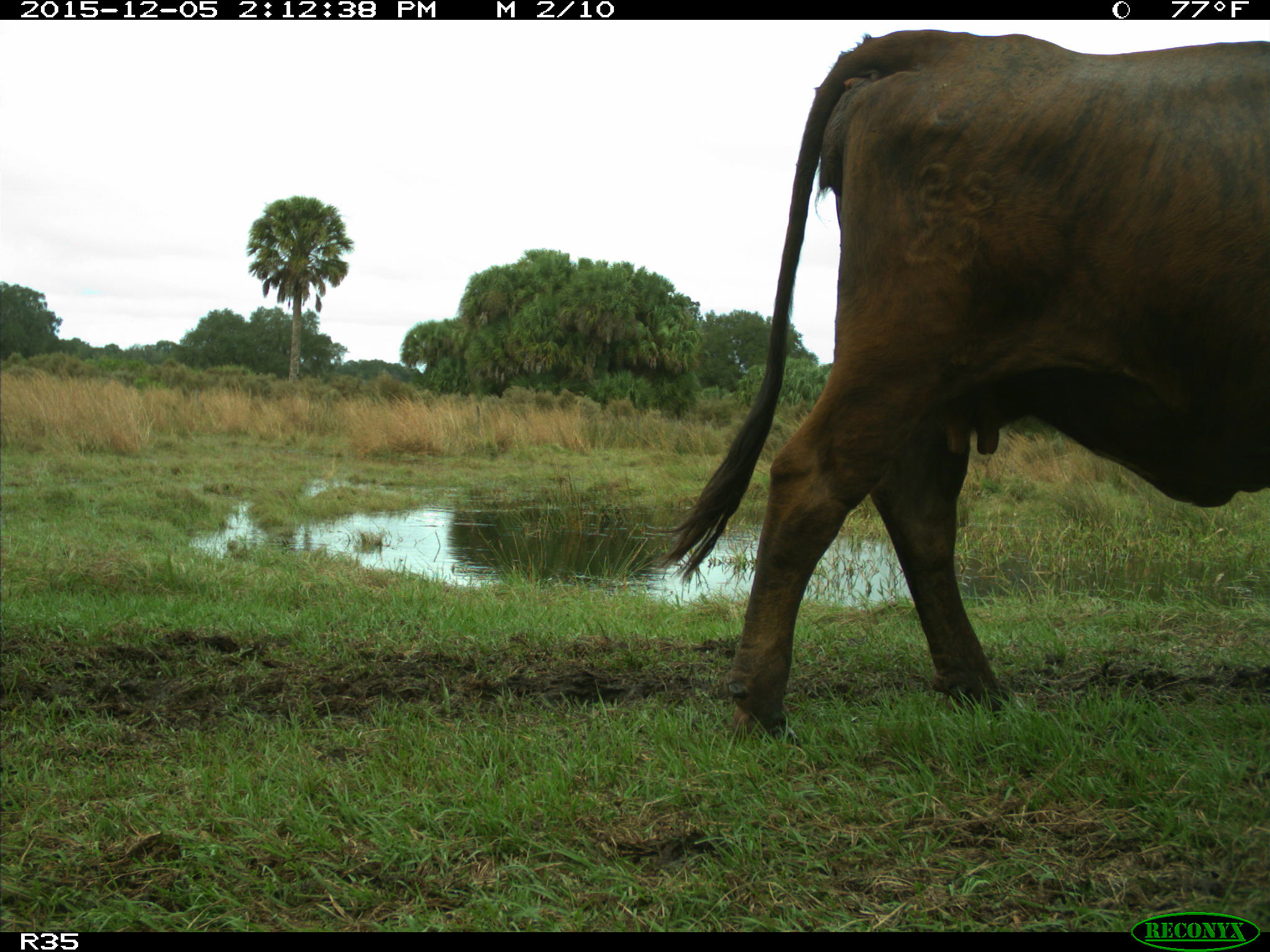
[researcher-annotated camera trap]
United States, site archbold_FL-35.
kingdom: Animalia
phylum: Chordata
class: Mammalia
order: Artiodactyla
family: Bovidae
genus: Bos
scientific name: Bos taurus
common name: domestic cow